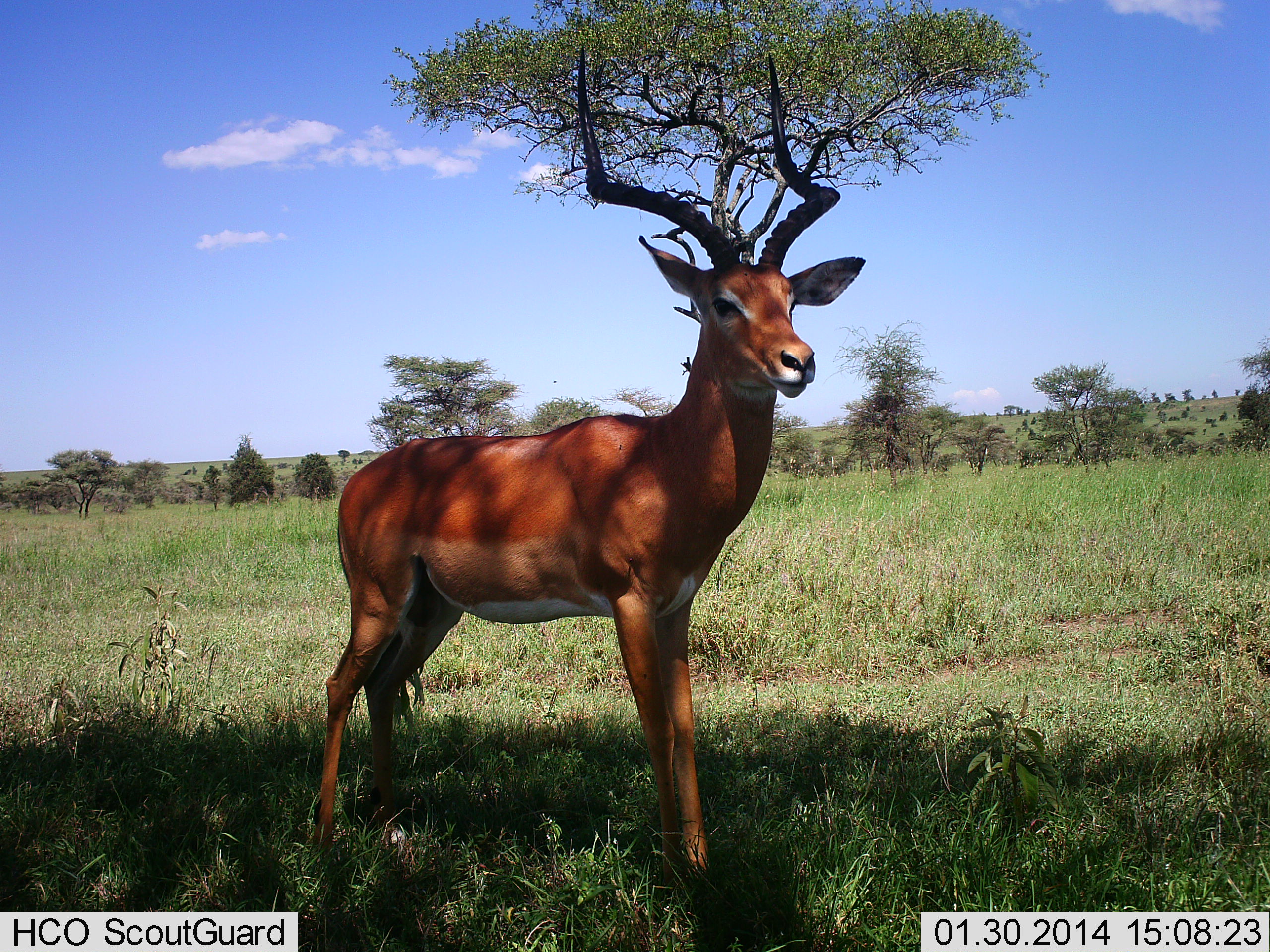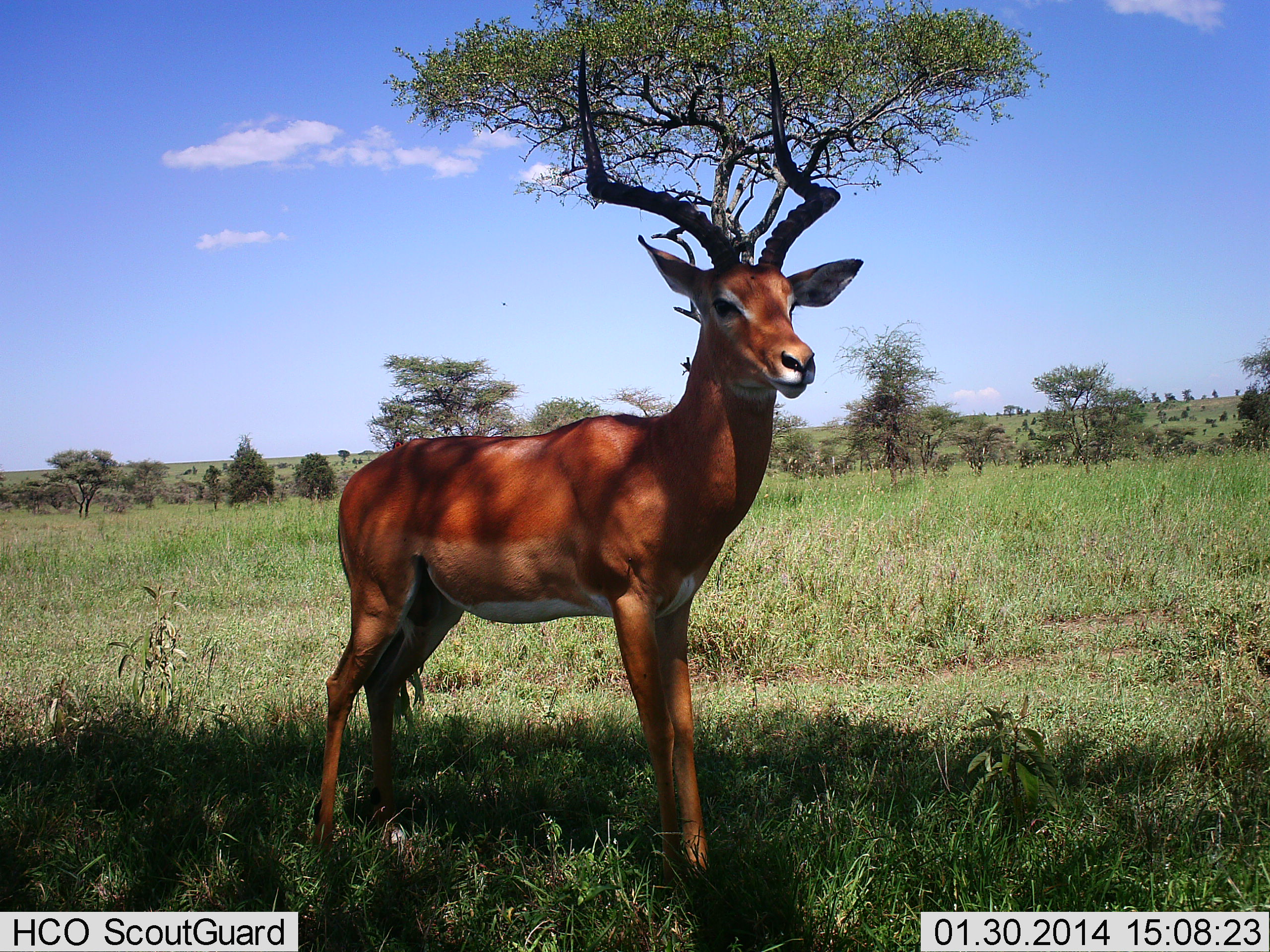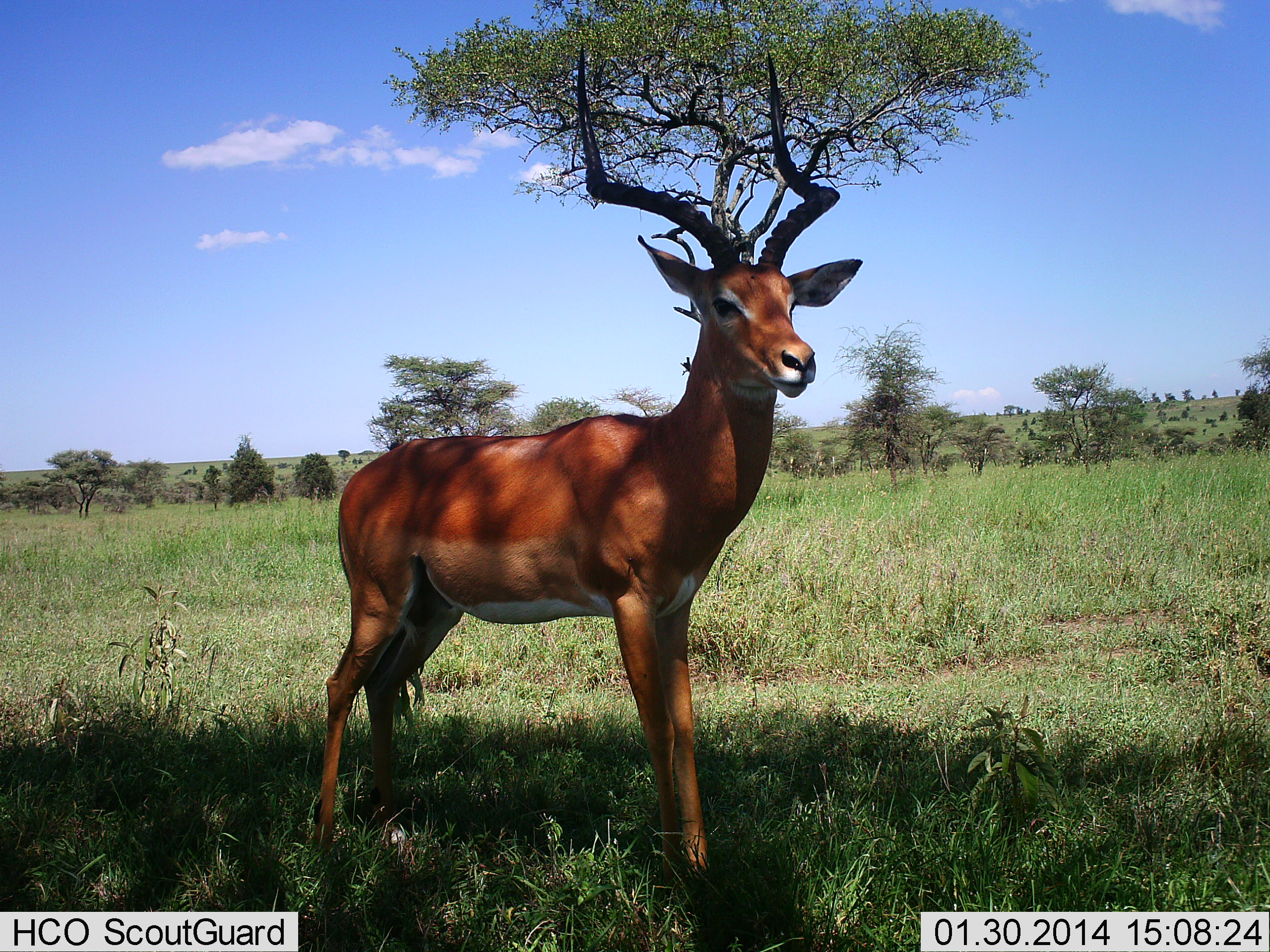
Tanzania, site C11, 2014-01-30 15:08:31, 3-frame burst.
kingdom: Animalia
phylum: Chordata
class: Mammalia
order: Artiodactyla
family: Bovidae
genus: Aepyceros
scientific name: Aepyceros melampus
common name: impala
Impala (Aepyceros melampus), count 1. Behavior (volunteer vote fractions): standing 100%, resting 0%, moving 0%, interacting 0%. Young present (vote fraction): 0%. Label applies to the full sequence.